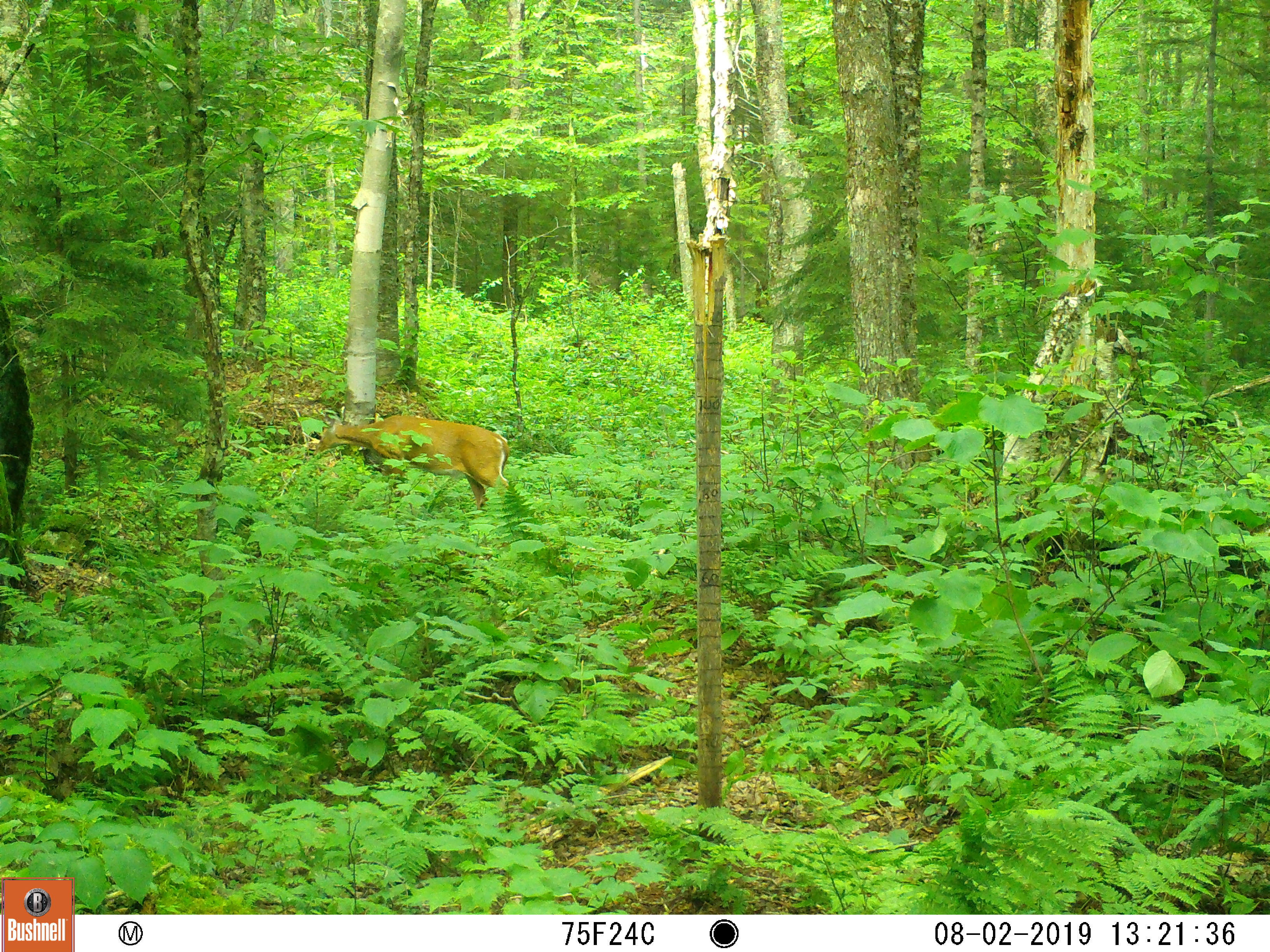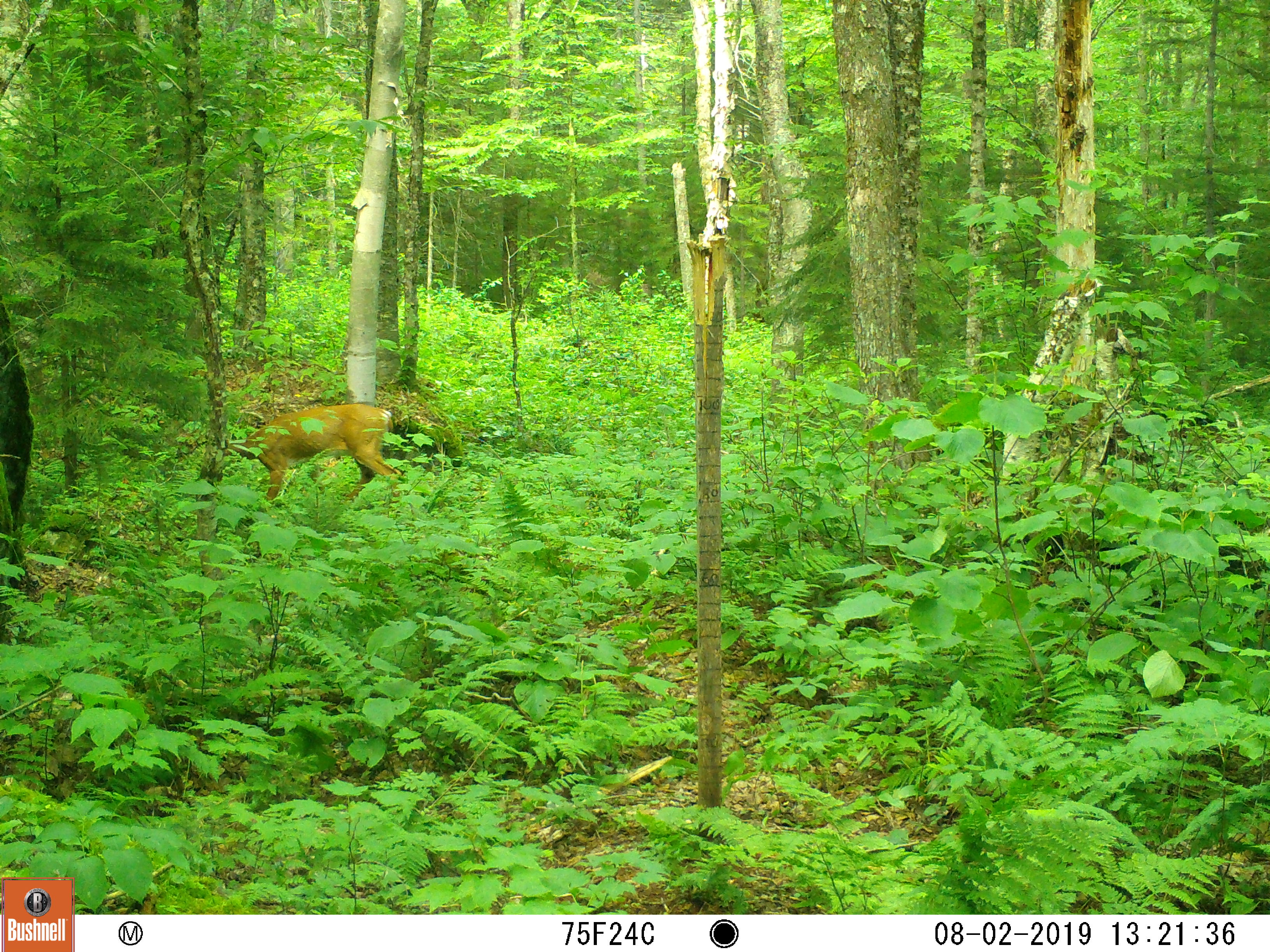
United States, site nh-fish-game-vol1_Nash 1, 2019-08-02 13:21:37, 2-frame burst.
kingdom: Animalia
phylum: Chordata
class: Mammalia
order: Artiodactyla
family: Cervidae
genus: Odocoileus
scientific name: Odocoileus virginianus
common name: white-tailed deer